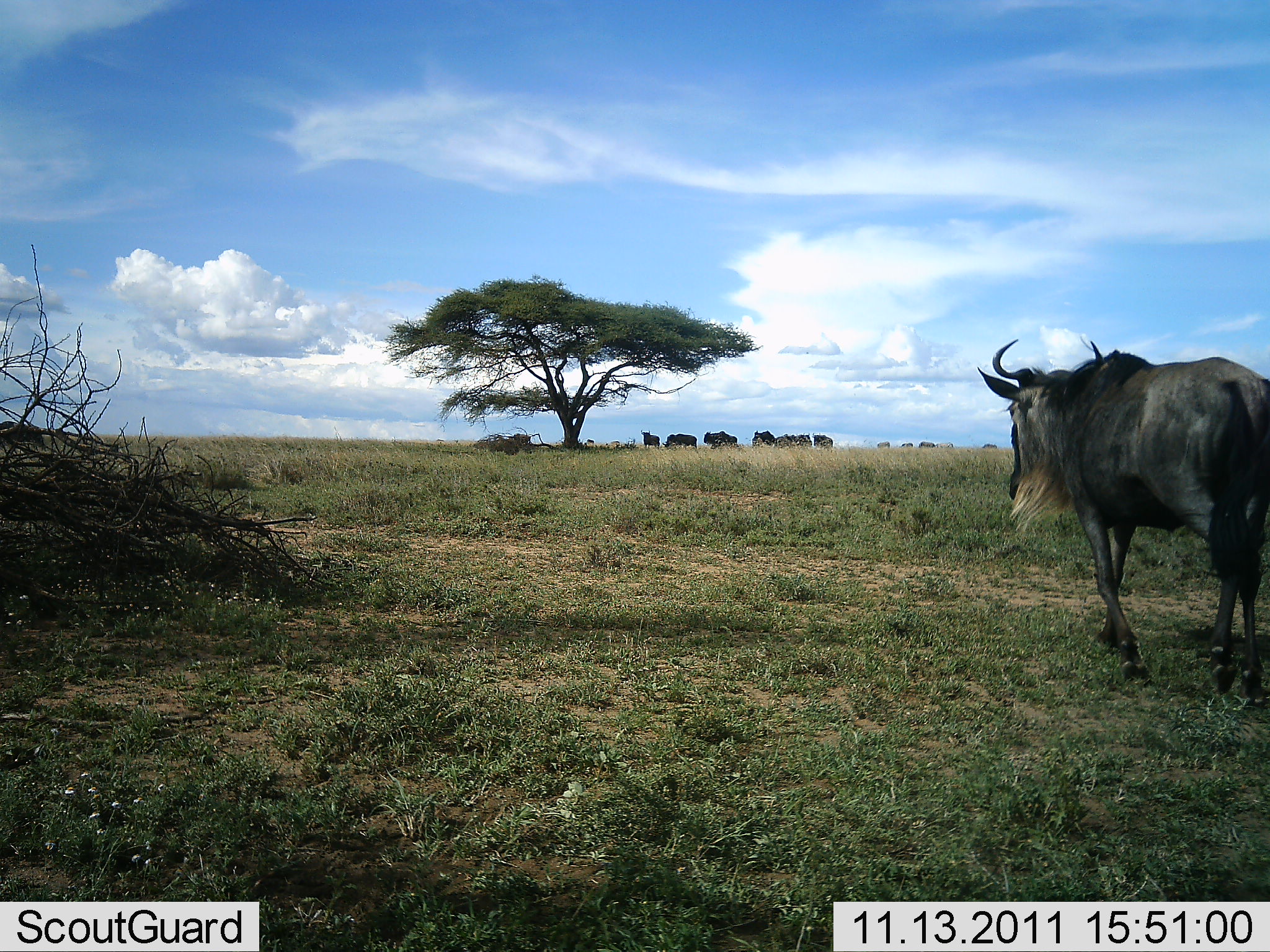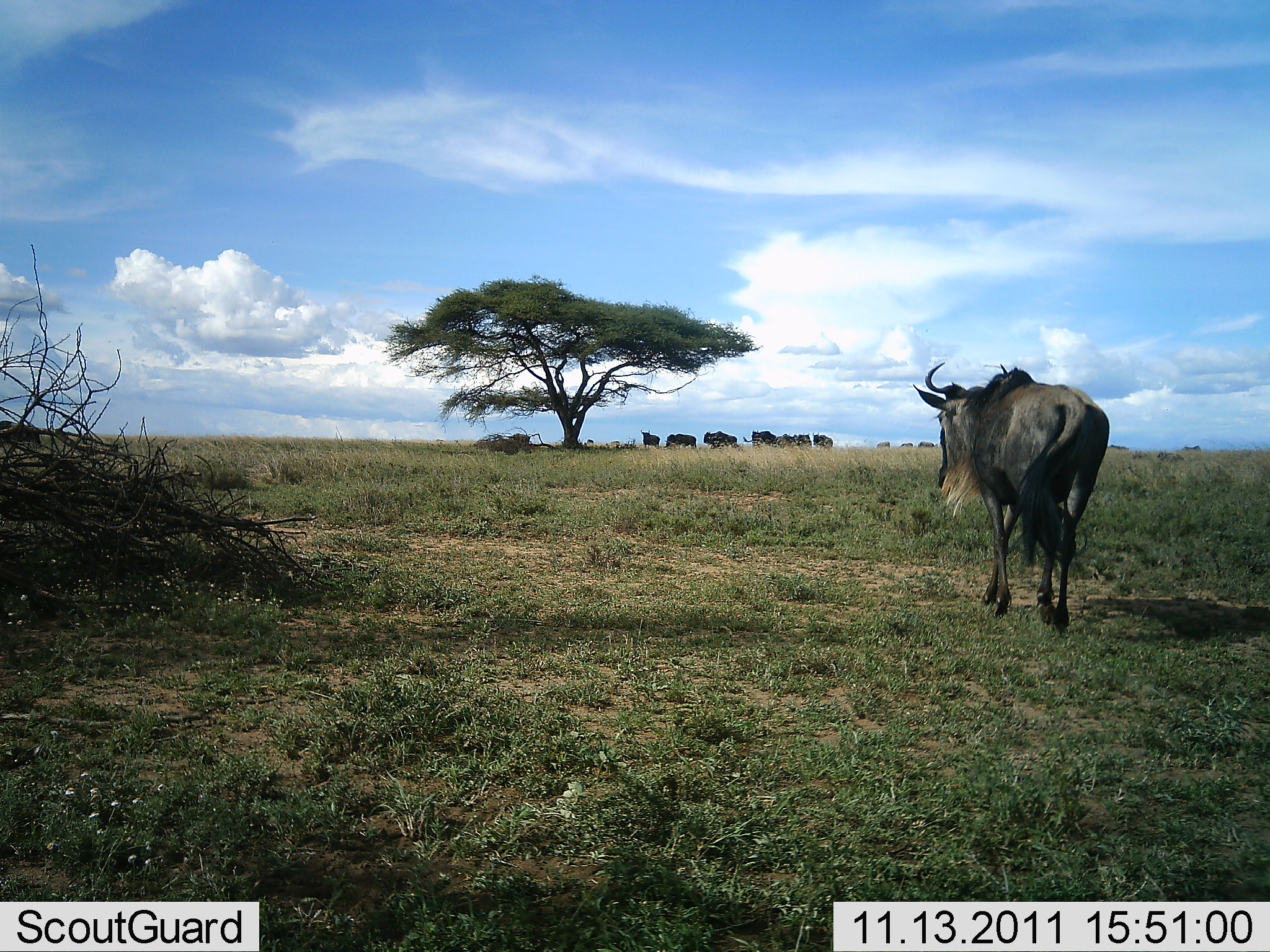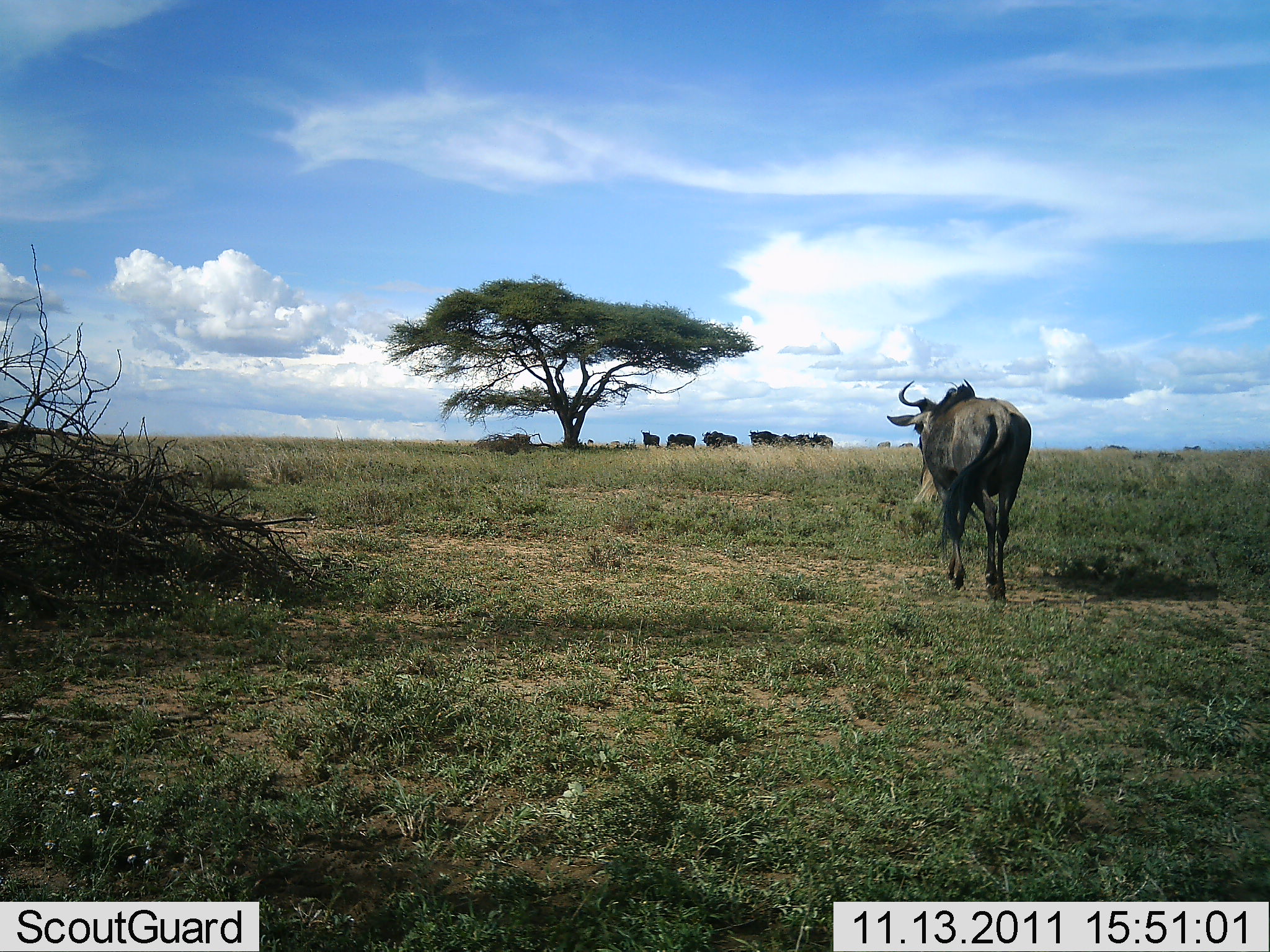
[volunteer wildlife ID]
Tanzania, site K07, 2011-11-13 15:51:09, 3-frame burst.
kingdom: Animalia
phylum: Chordata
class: Mammalia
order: Artiodactyla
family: Bovidae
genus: Connochaetes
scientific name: Connochaetes taurinus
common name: blue wildebeest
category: wildebeest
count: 2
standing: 18%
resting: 0%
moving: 100%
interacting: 0%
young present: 0%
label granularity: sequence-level